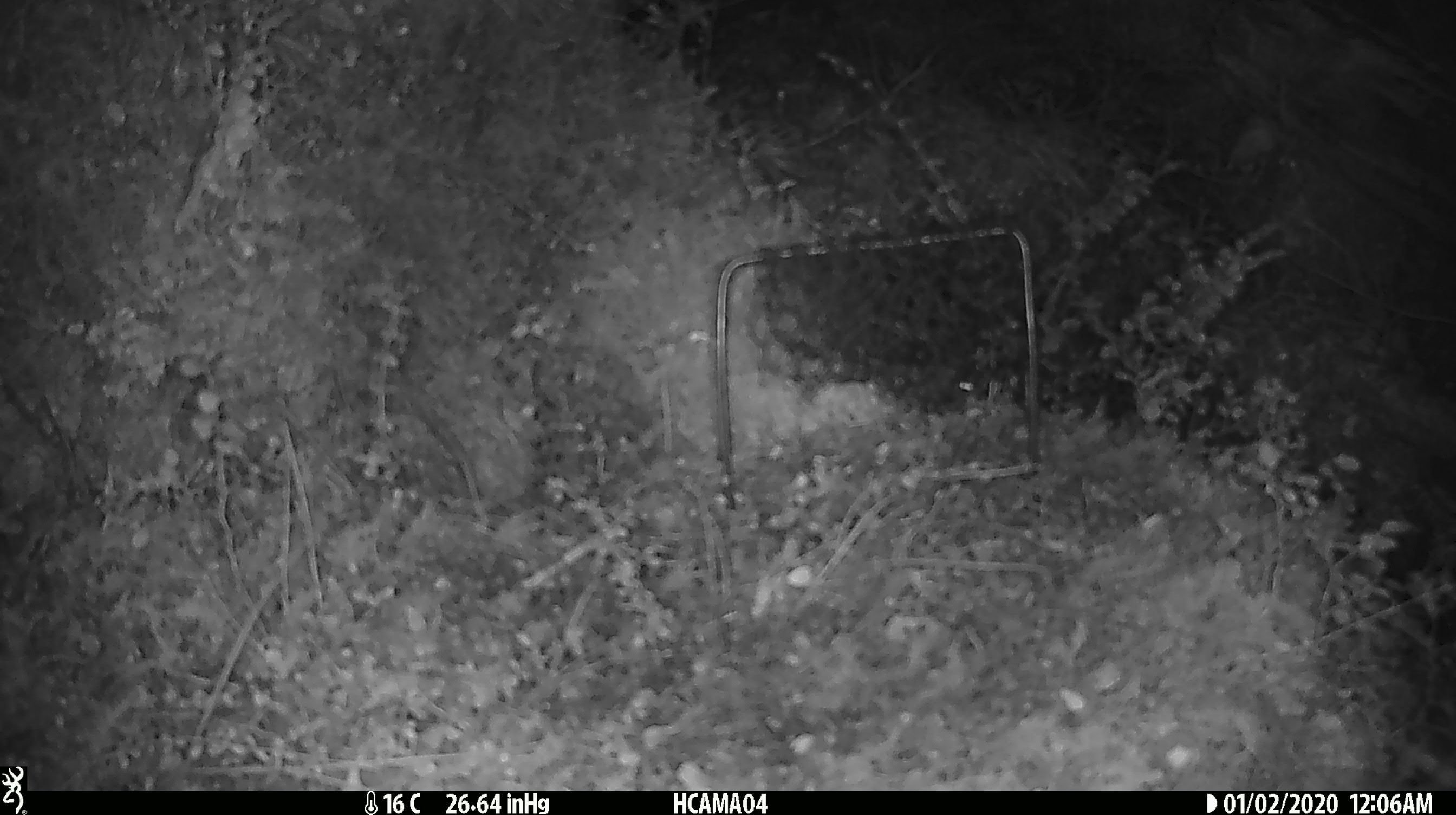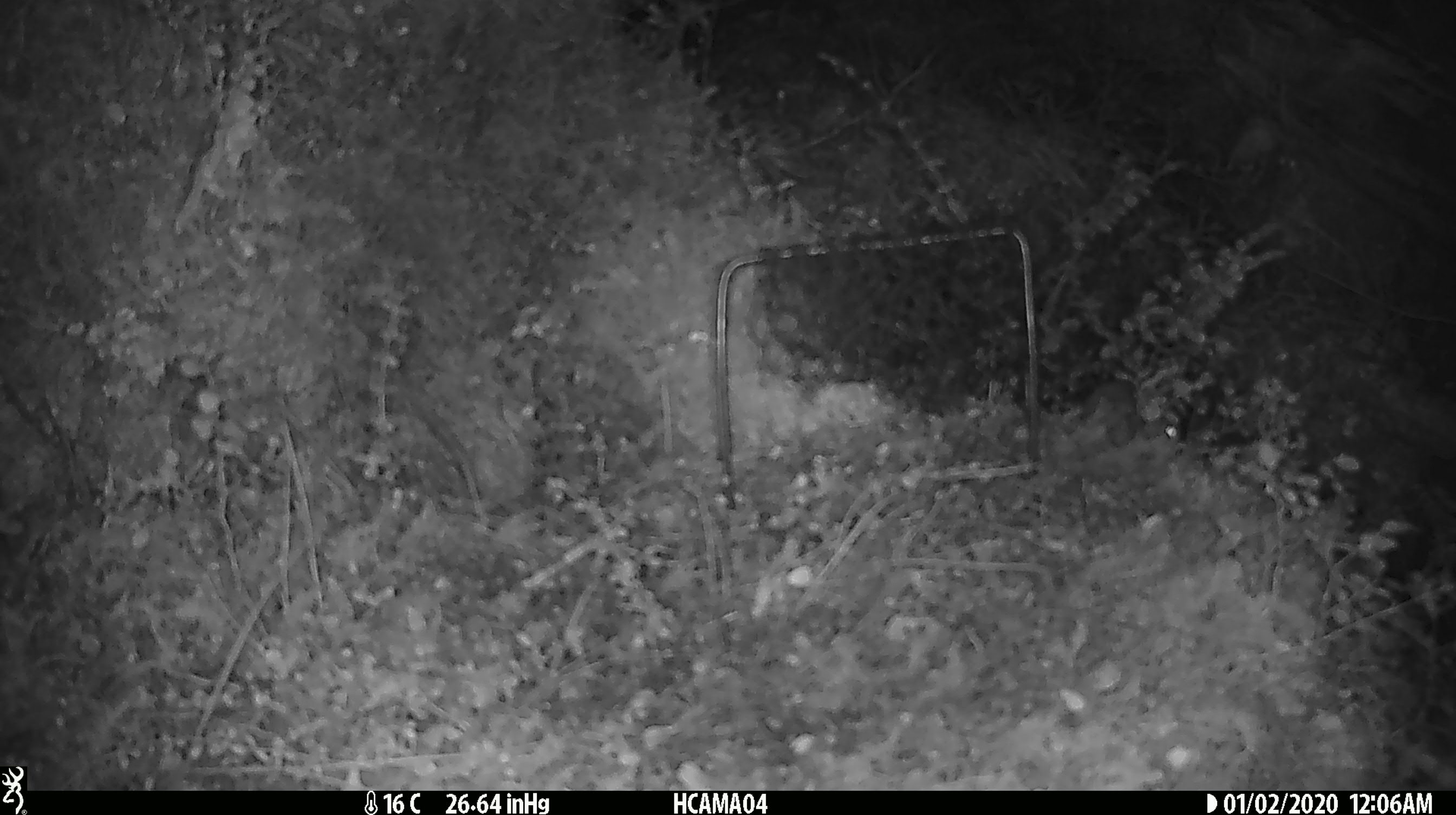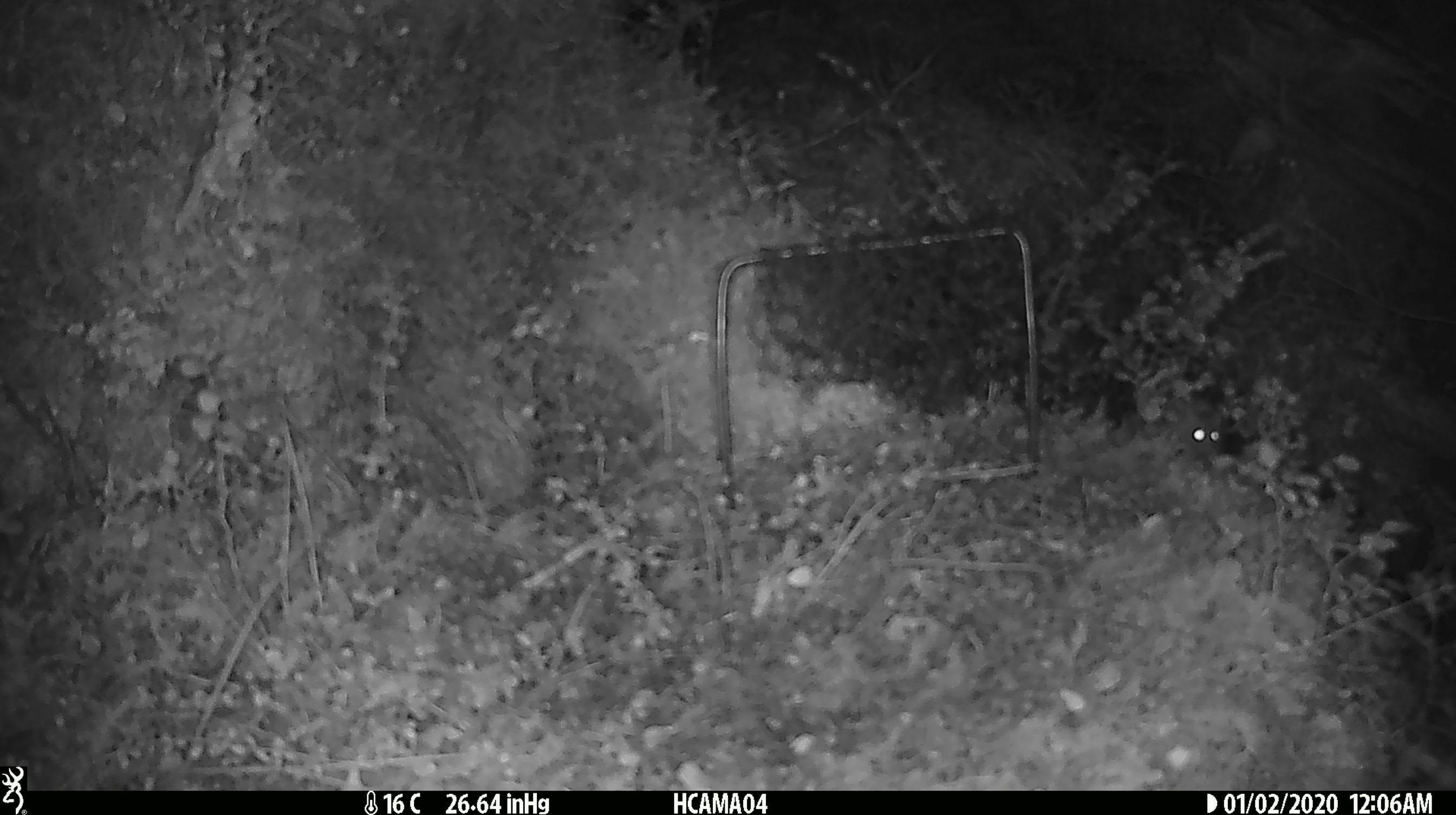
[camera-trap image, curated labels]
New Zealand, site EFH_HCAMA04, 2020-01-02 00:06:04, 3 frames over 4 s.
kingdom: Animalia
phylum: Chordata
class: Mammalia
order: Rodentia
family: Muridae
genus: Mus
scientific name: Mus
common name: mouse